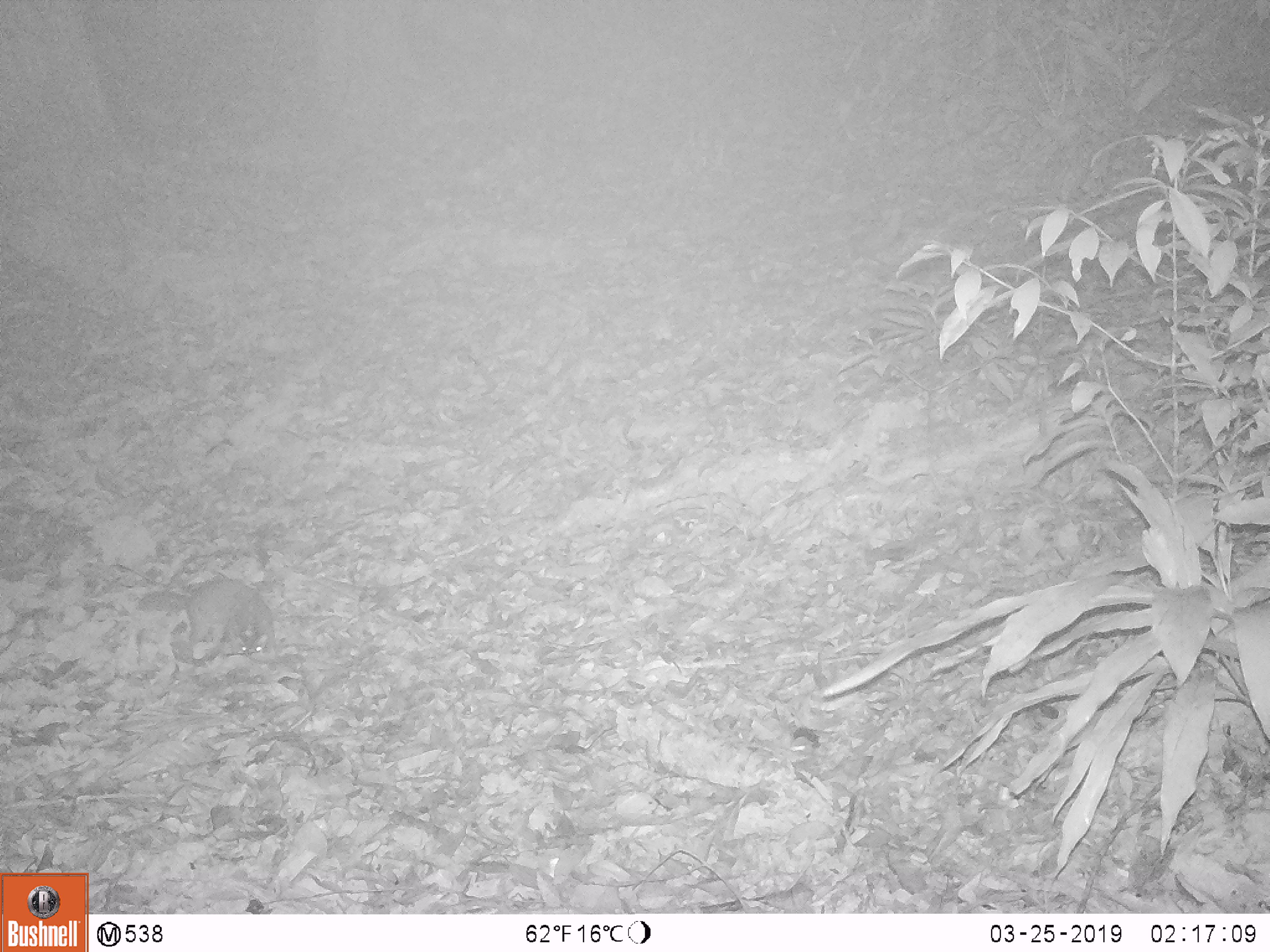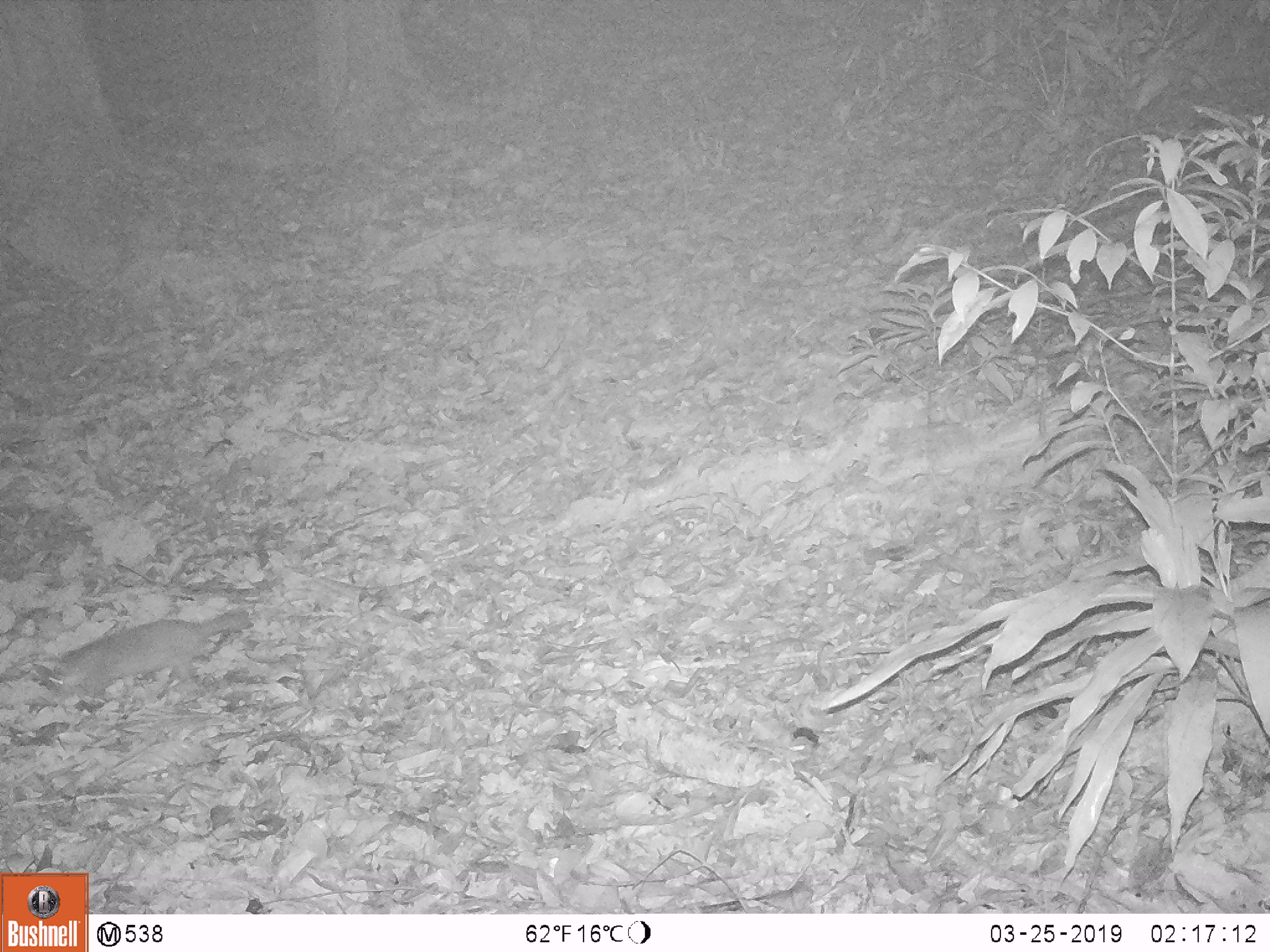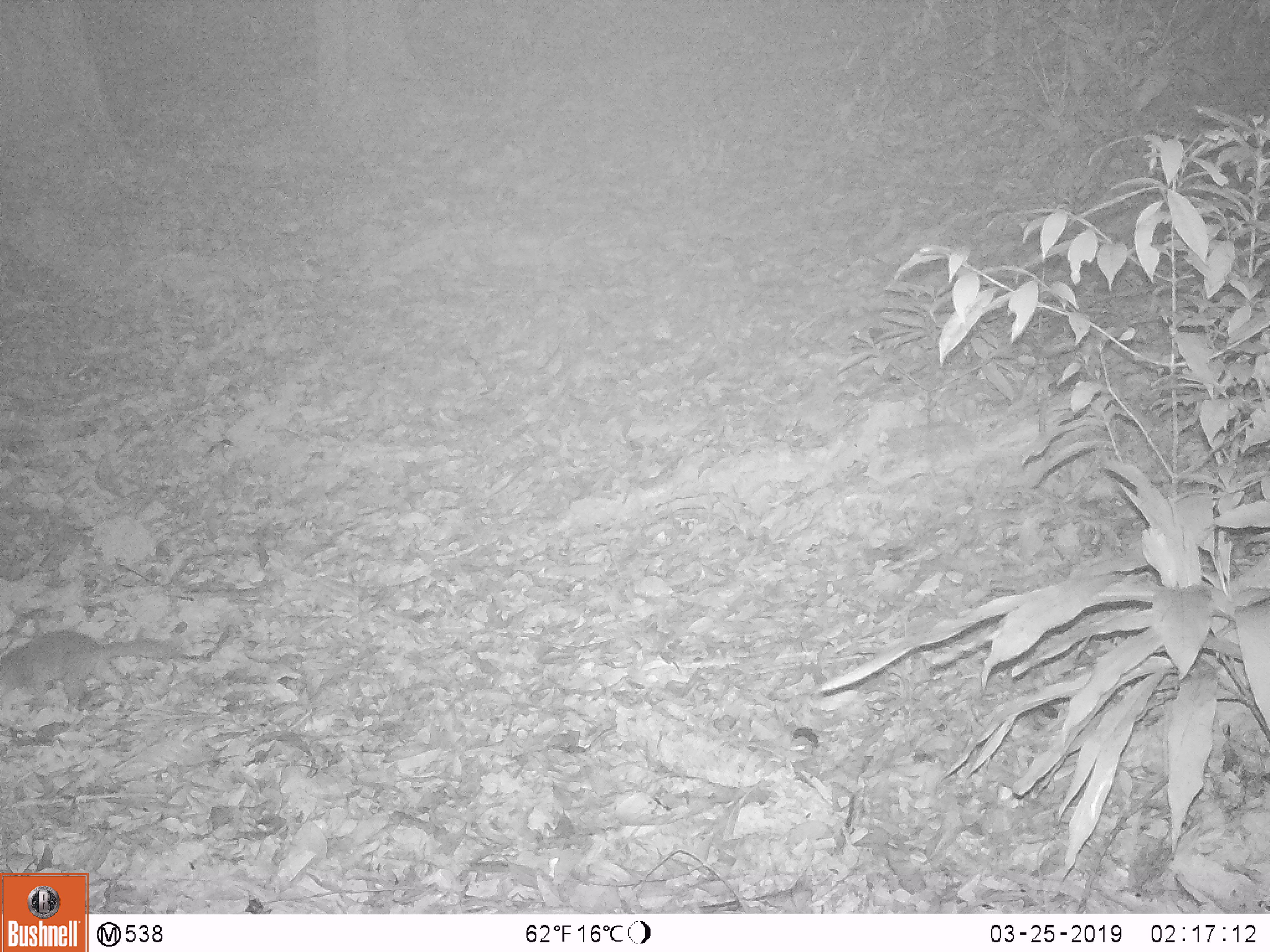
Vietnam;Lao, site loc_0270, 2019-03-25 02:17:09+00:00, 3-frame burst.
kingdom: Animalia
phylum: Chordata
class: Mammalia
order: Carnivora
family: Mustelidae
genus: Melogale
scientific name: Melogale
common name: ferret badger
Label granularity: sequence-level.